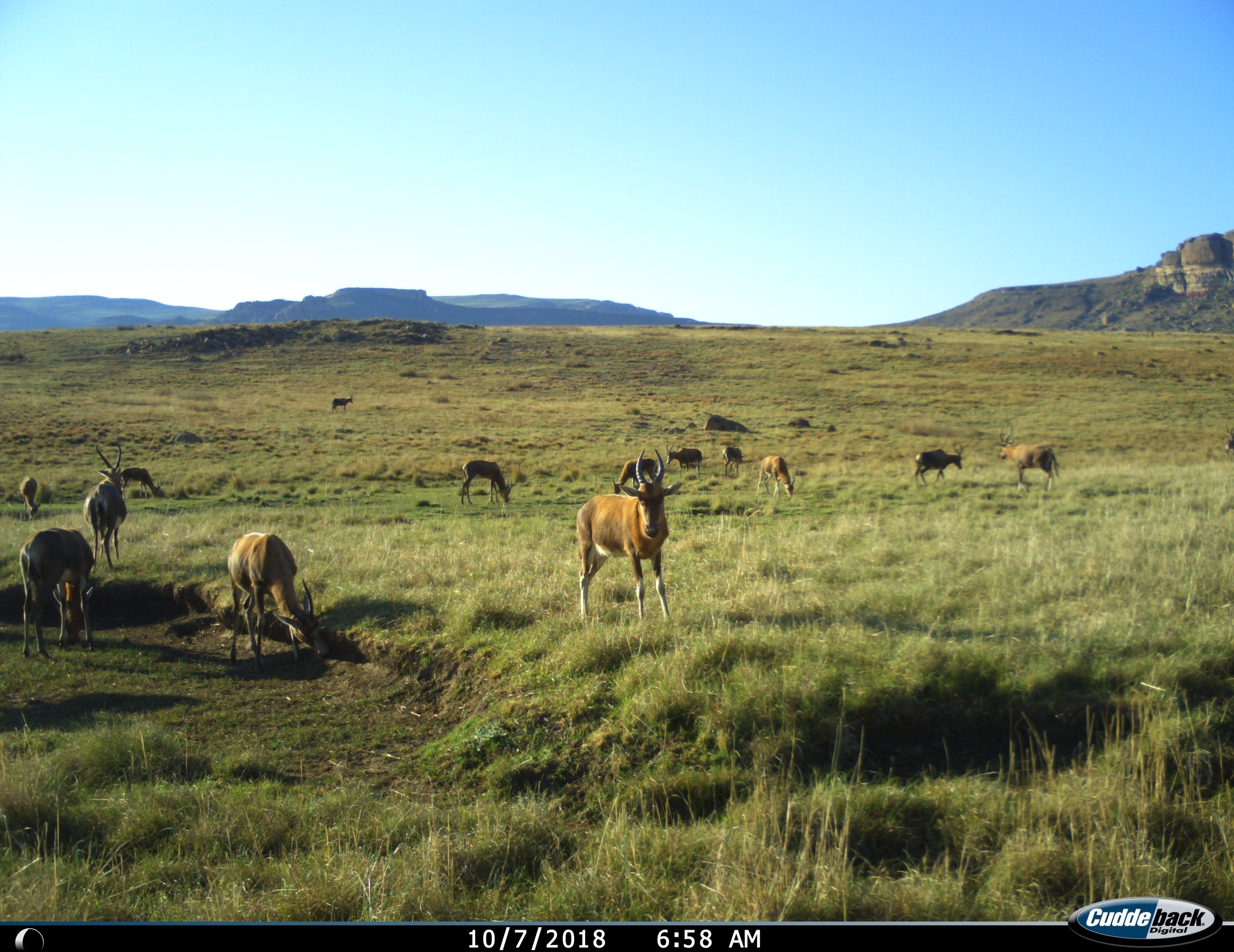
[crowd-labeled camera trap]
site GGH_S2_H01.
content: unidentified animal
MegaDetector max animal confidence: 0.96